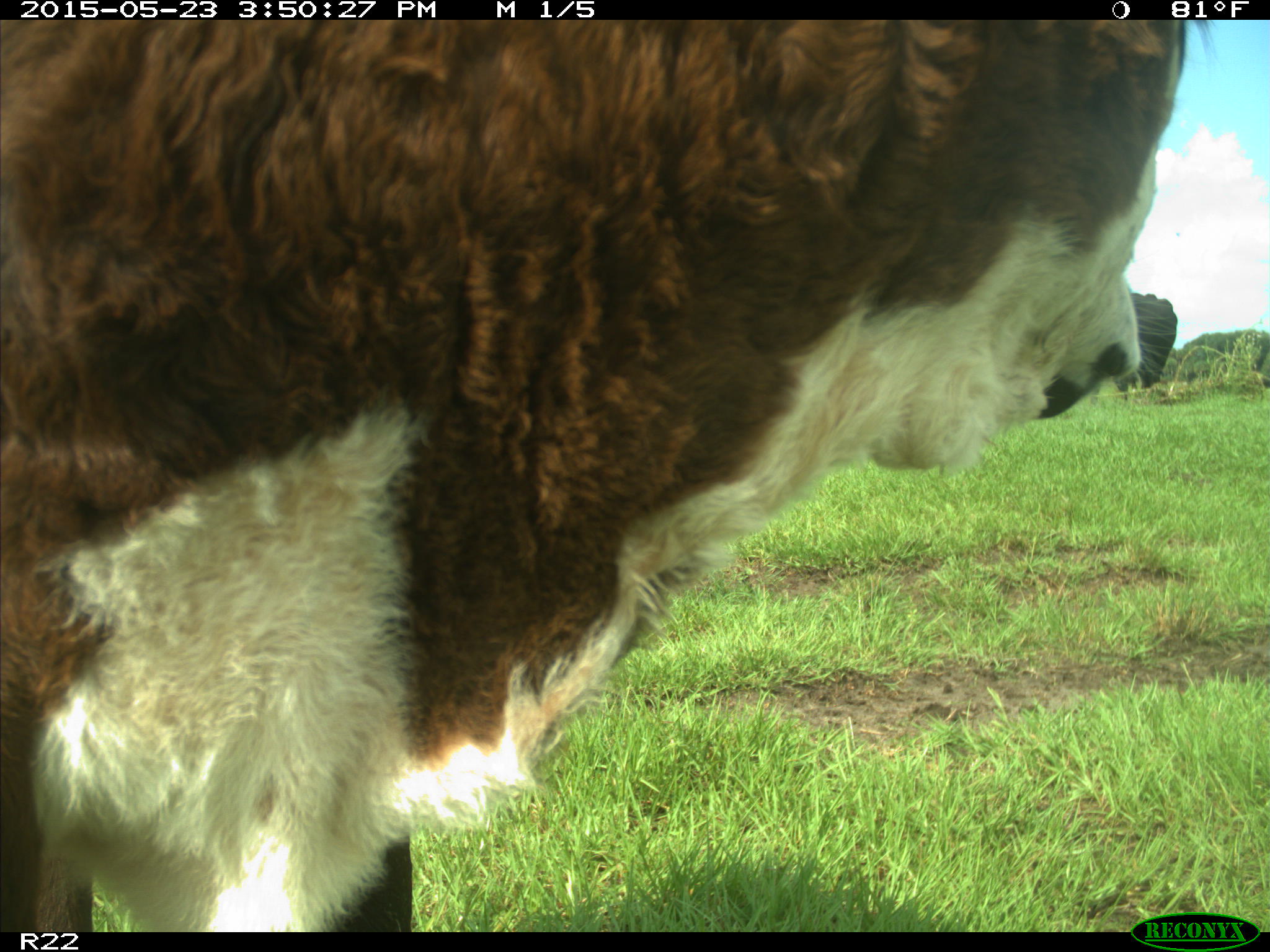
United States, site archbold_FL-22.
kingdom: Animalia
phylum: Chordata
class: Mammalia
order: Artiodactyla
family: Bovidae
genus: Bos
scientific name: Bos taurus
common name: domestic cow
Bos taurus (domestic cow).